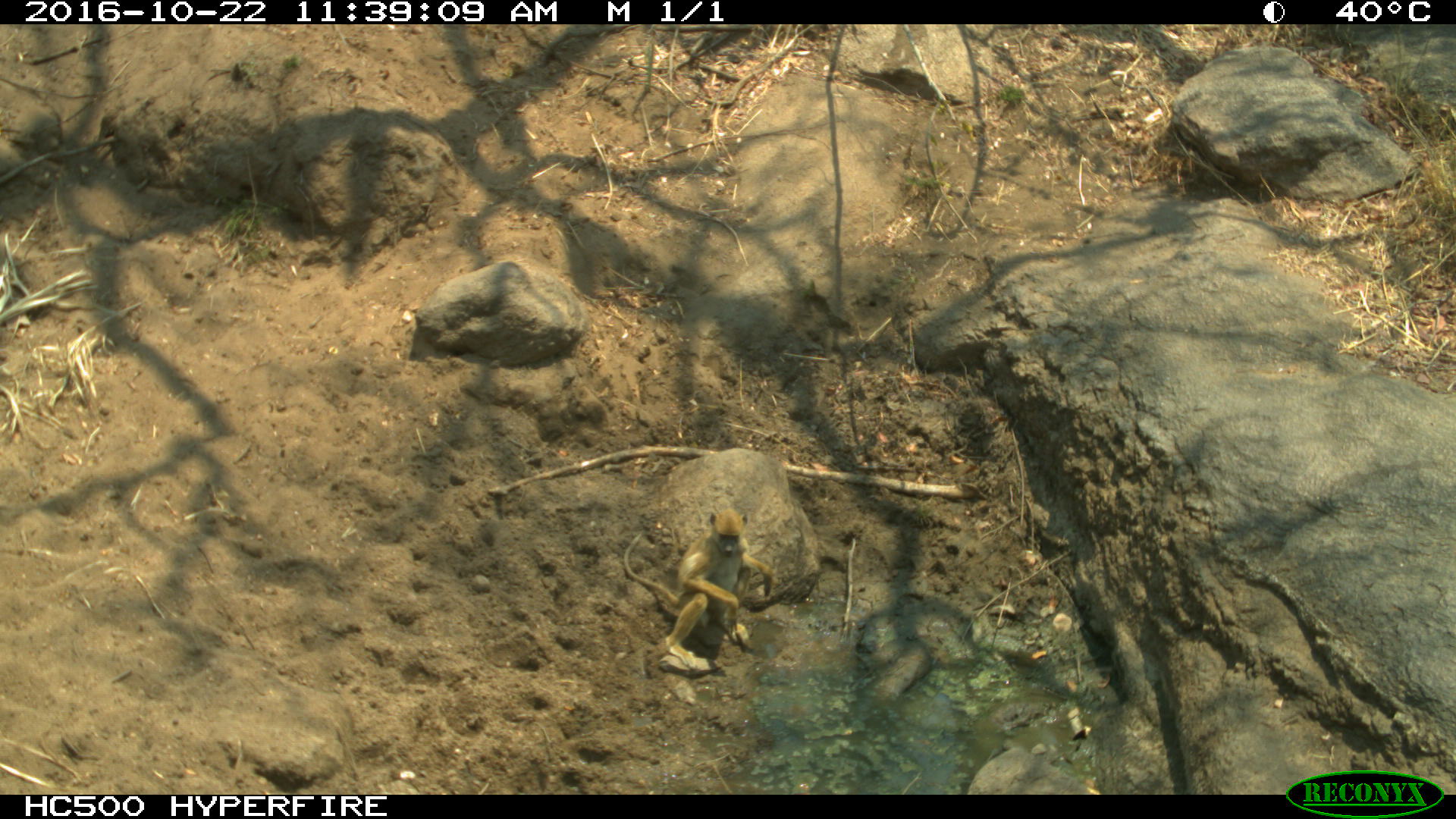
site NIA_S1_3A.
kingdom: Animalia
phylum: Chordata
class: Mammalia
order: Primates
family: Cercopithecidae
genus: Papio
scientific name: Papio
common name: baboon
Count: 1.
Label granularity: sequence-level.